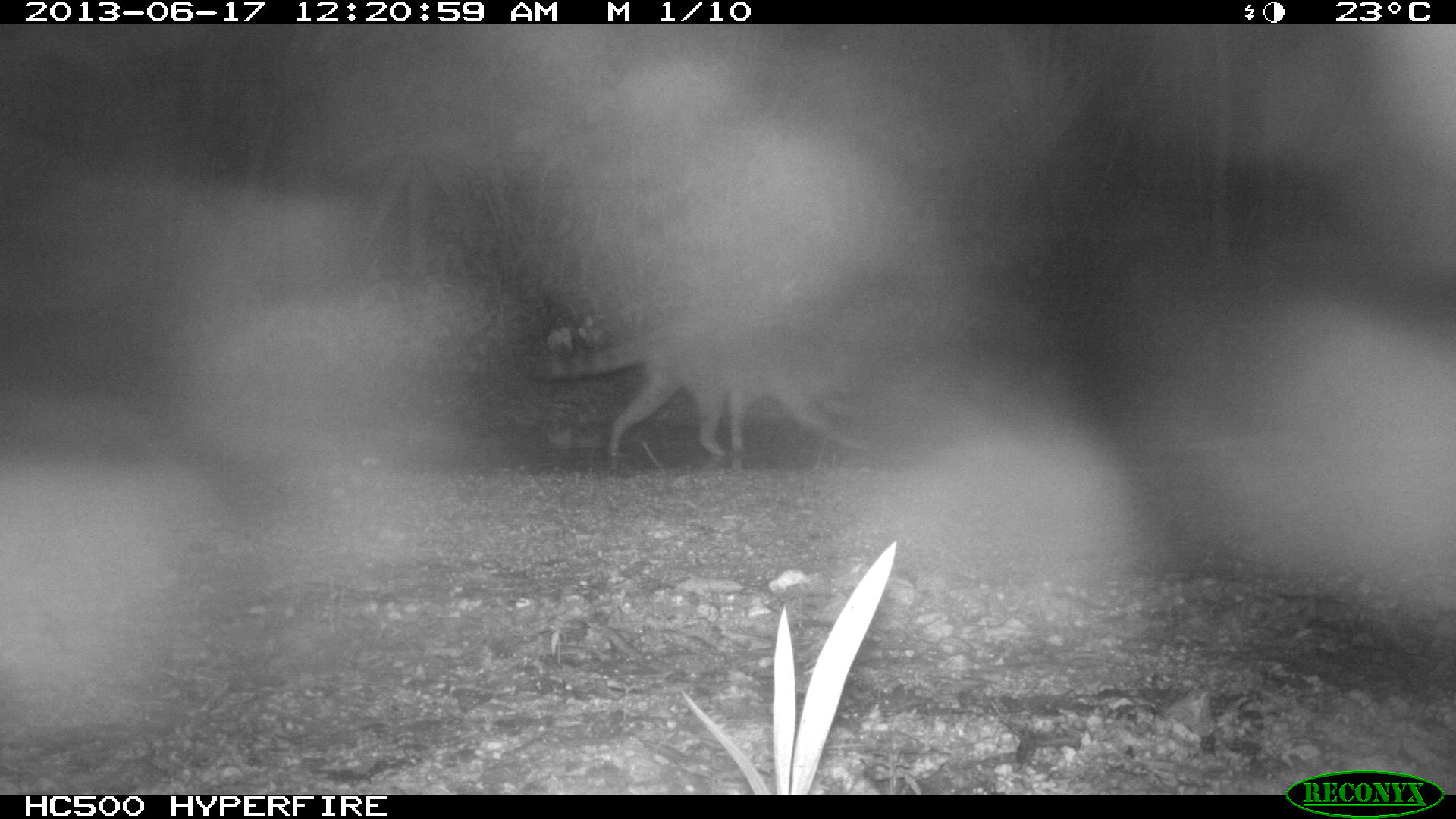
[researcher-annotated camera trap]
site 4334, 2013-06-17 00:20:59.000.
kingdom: Animalia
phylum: Chordata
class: Mammalia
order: Carnivora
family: Procyonidae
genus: Procyon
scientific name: Procyon lotor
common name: common raccoon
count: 1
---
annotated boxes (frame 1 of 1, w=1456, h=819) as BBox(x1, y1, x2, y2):
procyon lotor: BBox(529, 313, 876, 455)